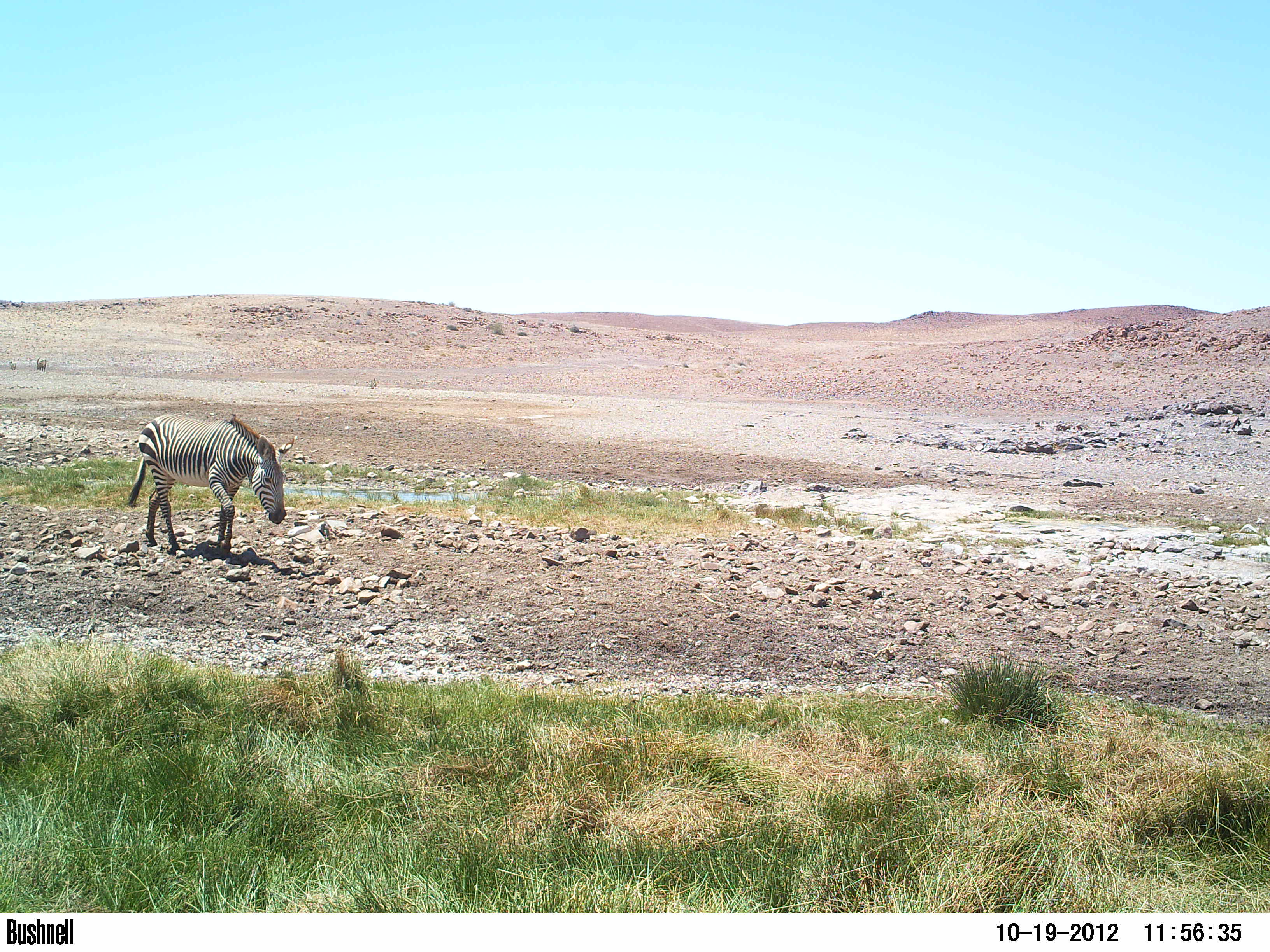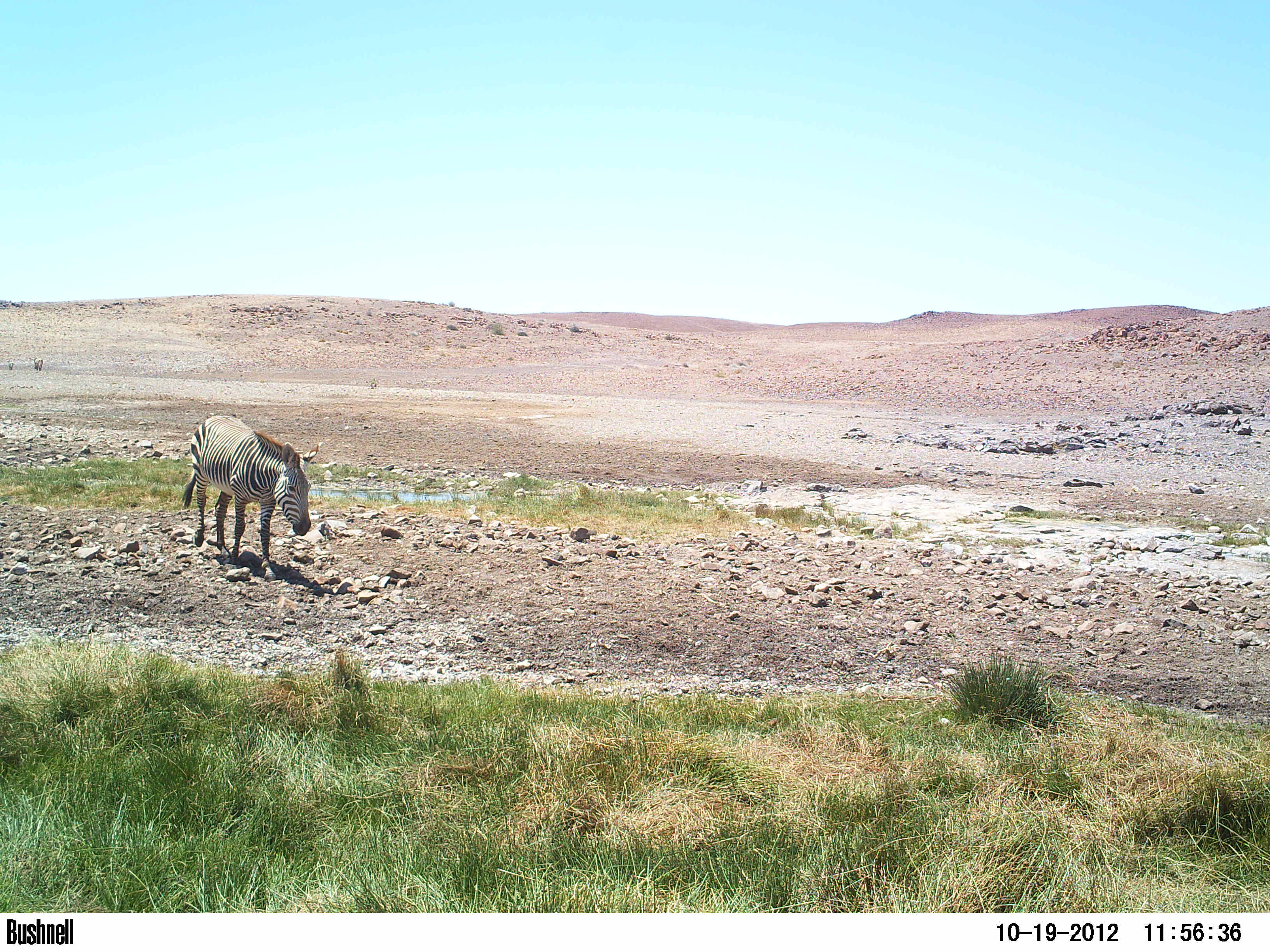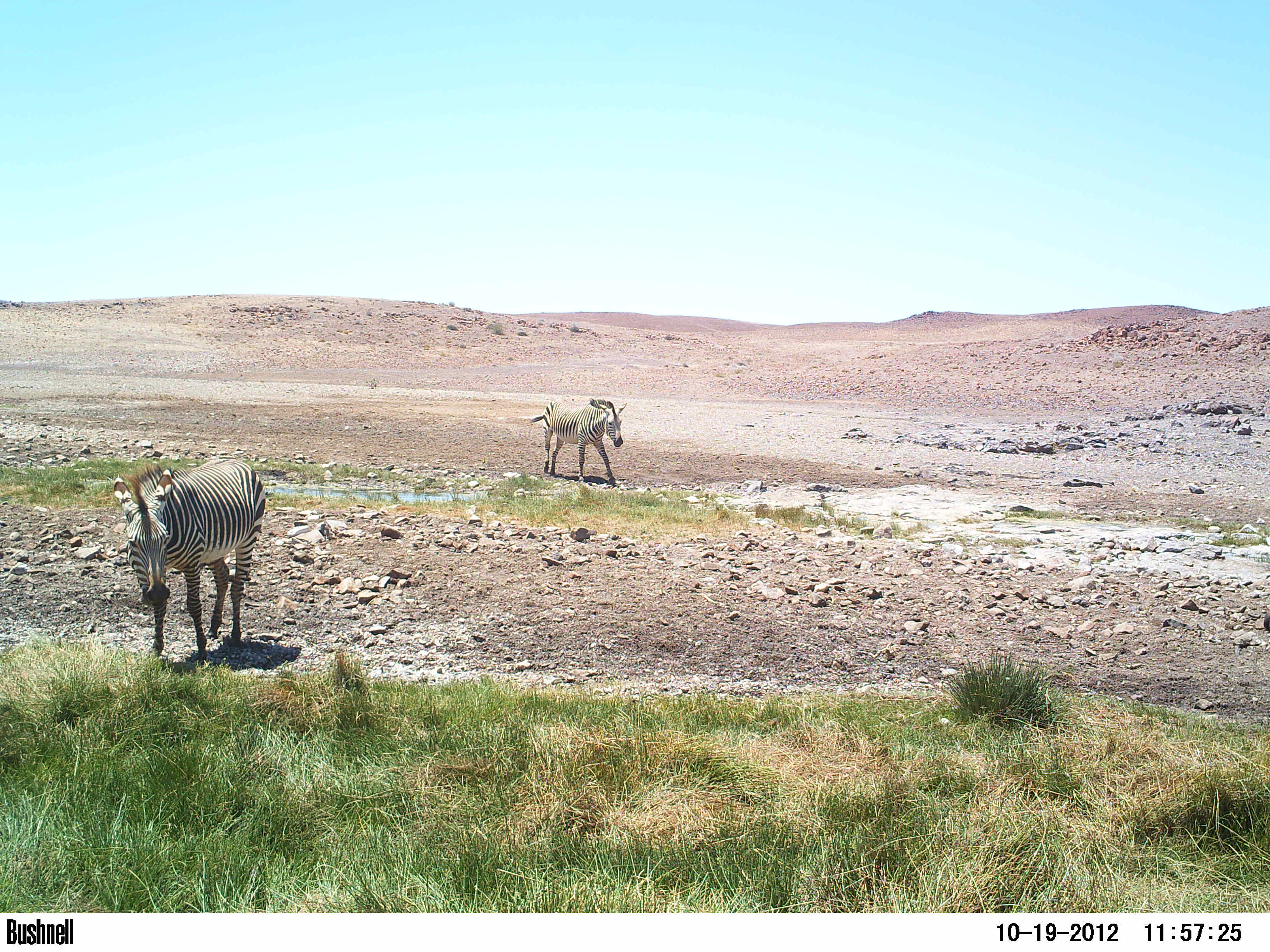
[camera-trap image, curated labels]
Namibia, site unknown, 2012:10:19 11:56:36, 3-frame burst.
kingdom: Animalia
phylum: Chordata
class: Mammalia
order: Perissodactyla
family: Equidae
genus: Equus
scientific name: Equus zebra hartmannae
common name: hartmann's mountain zebra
Equus zebra hartmannae (hartmann's mountain zebra).